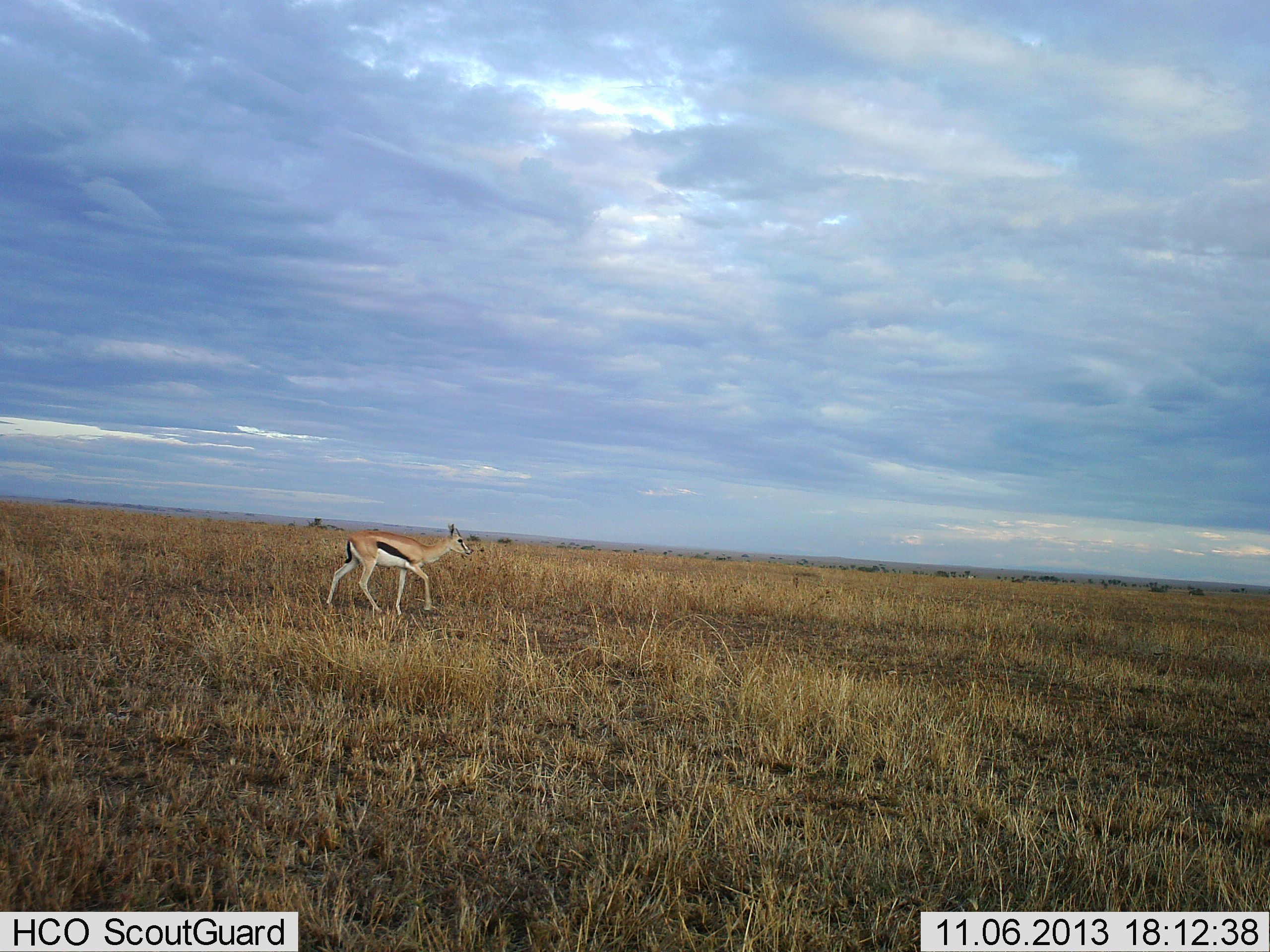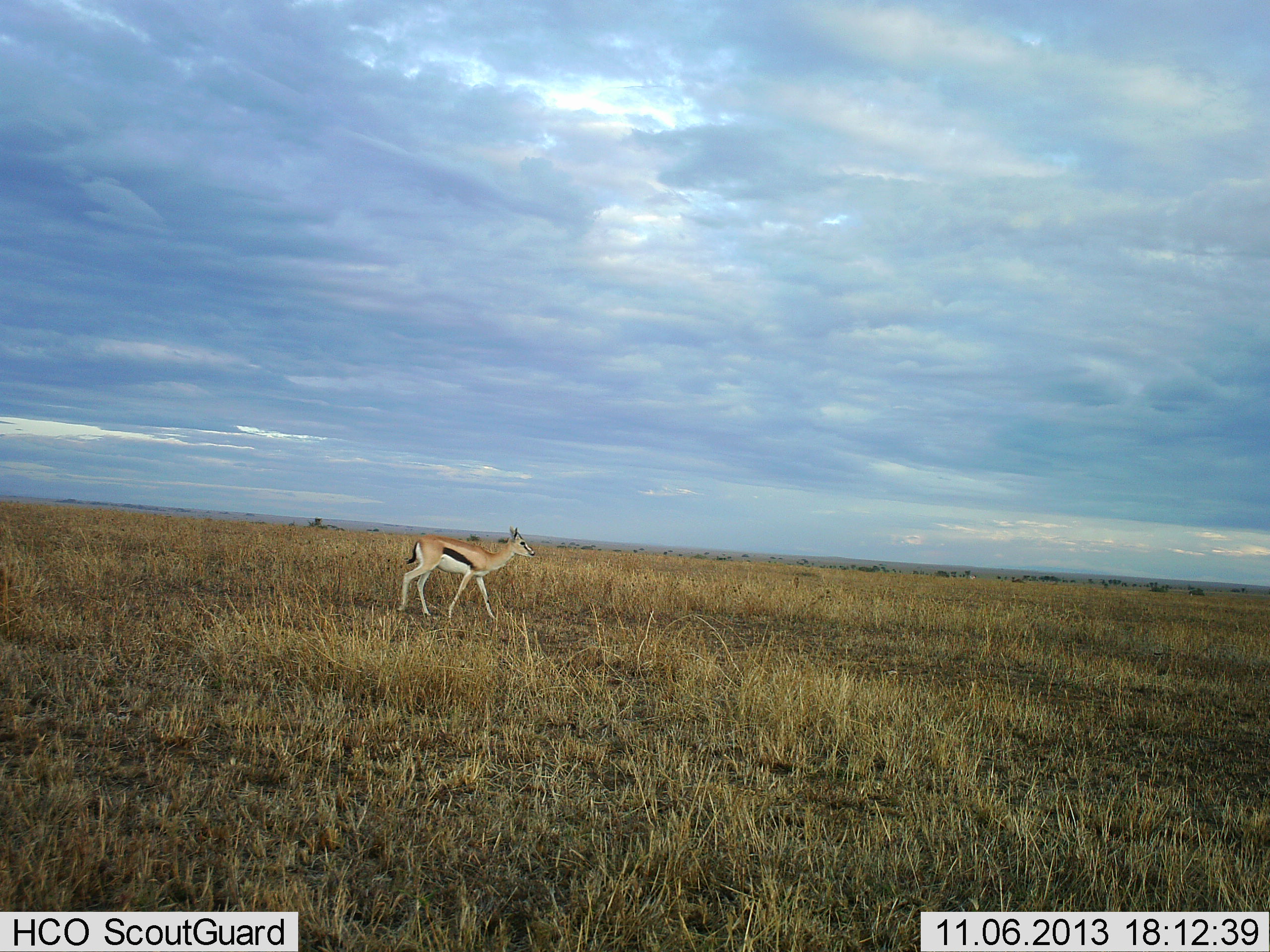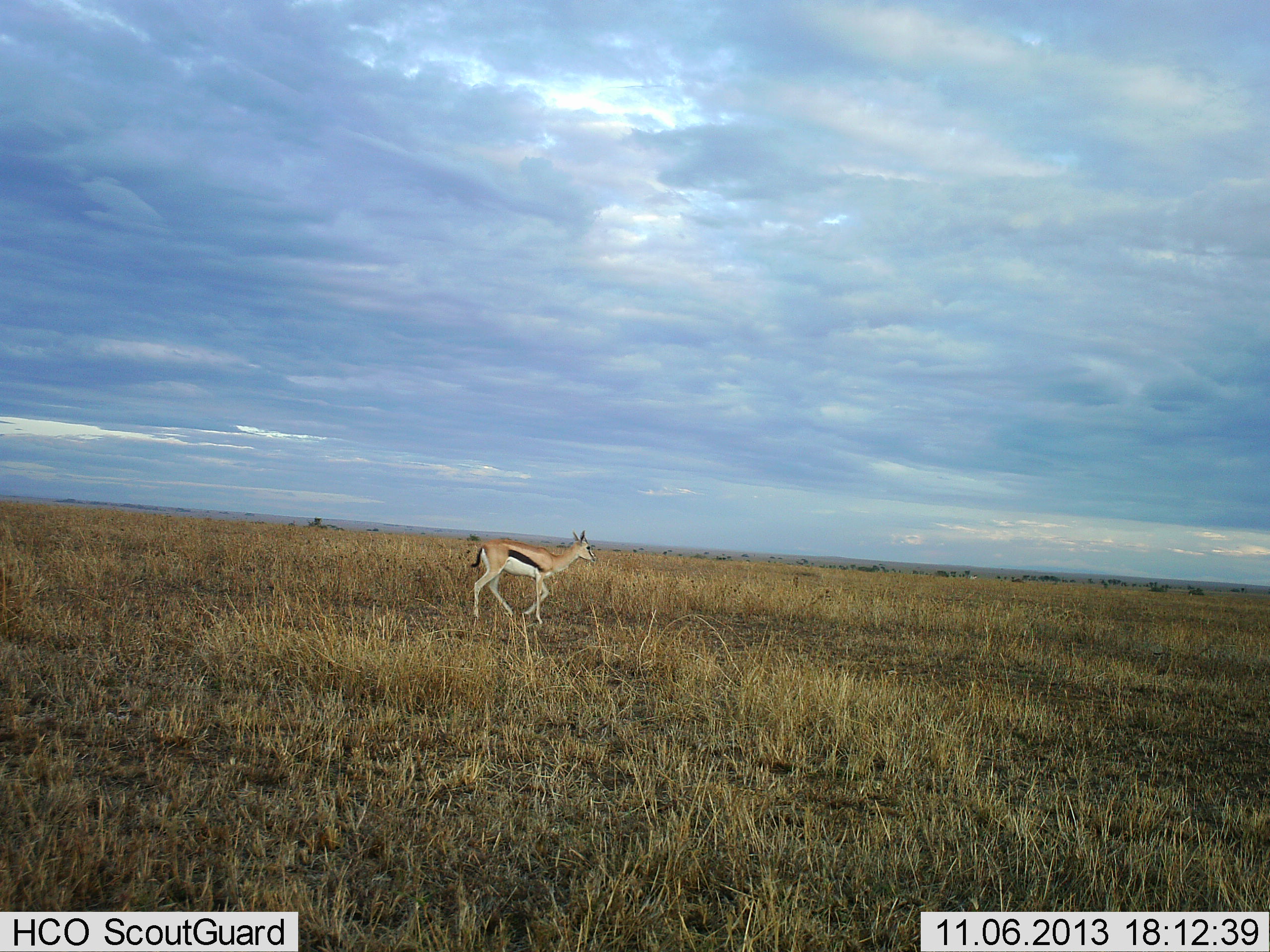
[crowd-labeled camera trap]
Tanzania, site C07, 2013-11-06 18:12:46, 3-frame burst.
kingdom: Animalia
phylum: Chordata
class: Mammalia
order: Artiodactyla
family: Bovidae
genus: Eudorcas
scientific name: Eudorcas thomsonii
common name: thomson's gazelle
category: gazellethomsons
Gazellethomsons (thomson's gazelle) (Eudorcas thomsonii), count 1. Behavior (volunteer vote fractions): standing 0%, resting 0%, moving 100%, interacting 0%. Young present (vote fraction): 0%. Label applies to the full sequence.